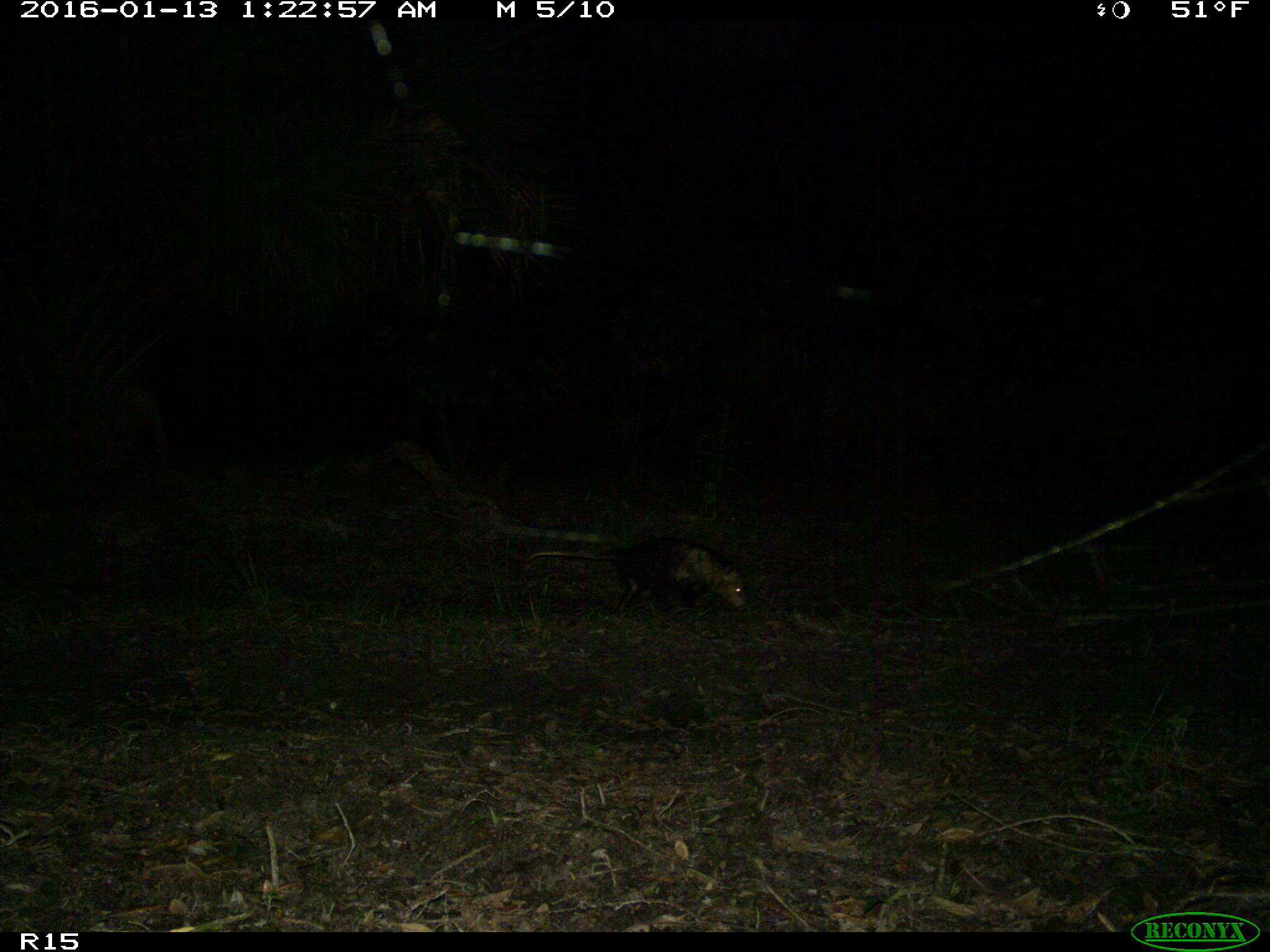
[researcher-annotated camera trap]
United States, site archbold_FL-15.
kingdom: Animalia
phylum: Chordata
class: Mammalia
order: Didelphimorphia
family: Didelphidae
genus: Didelphis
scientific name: Didelphis virginiana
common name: virginia opossum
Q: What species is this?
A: Didelphis virginiana (virginia opossum).